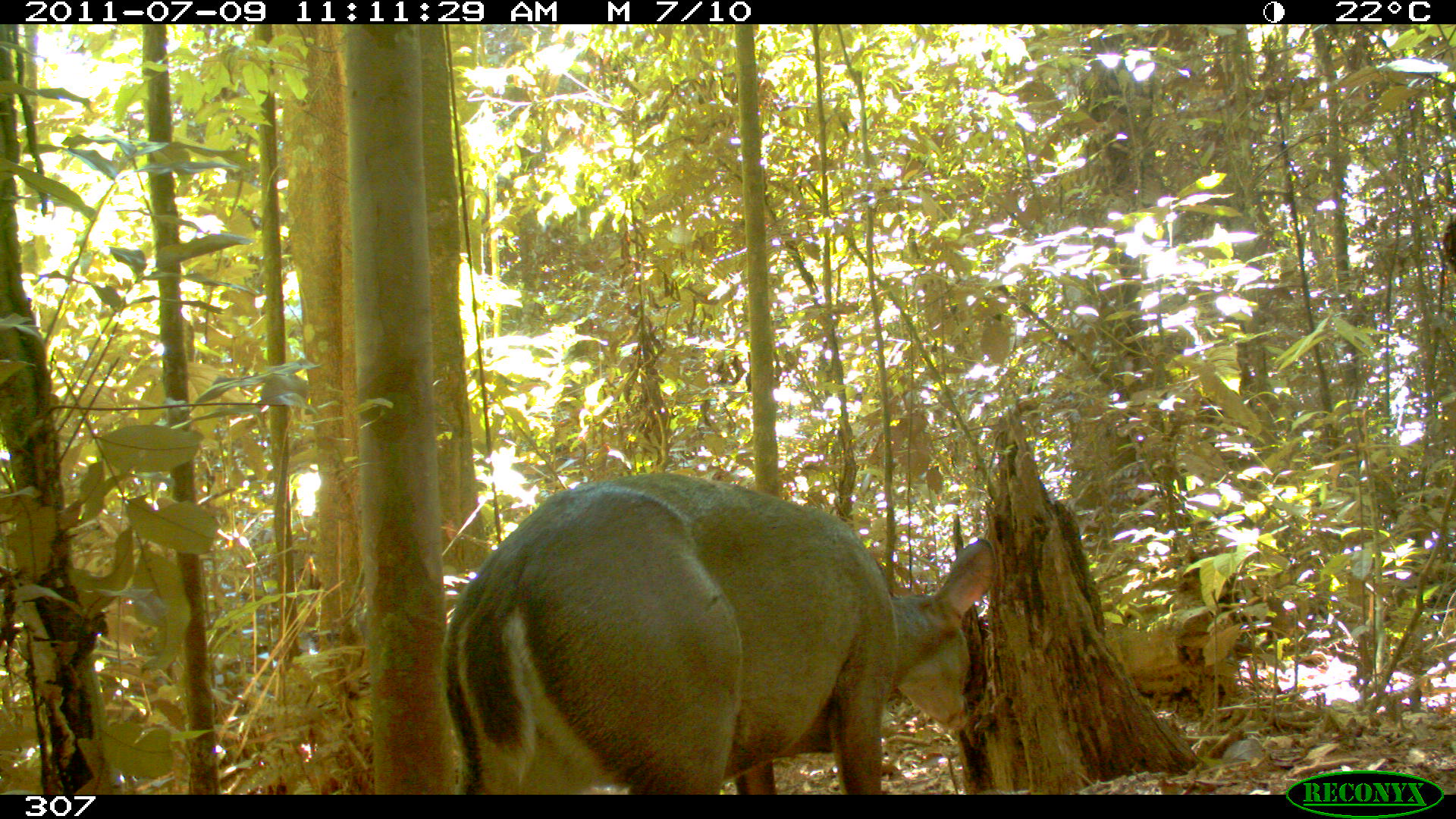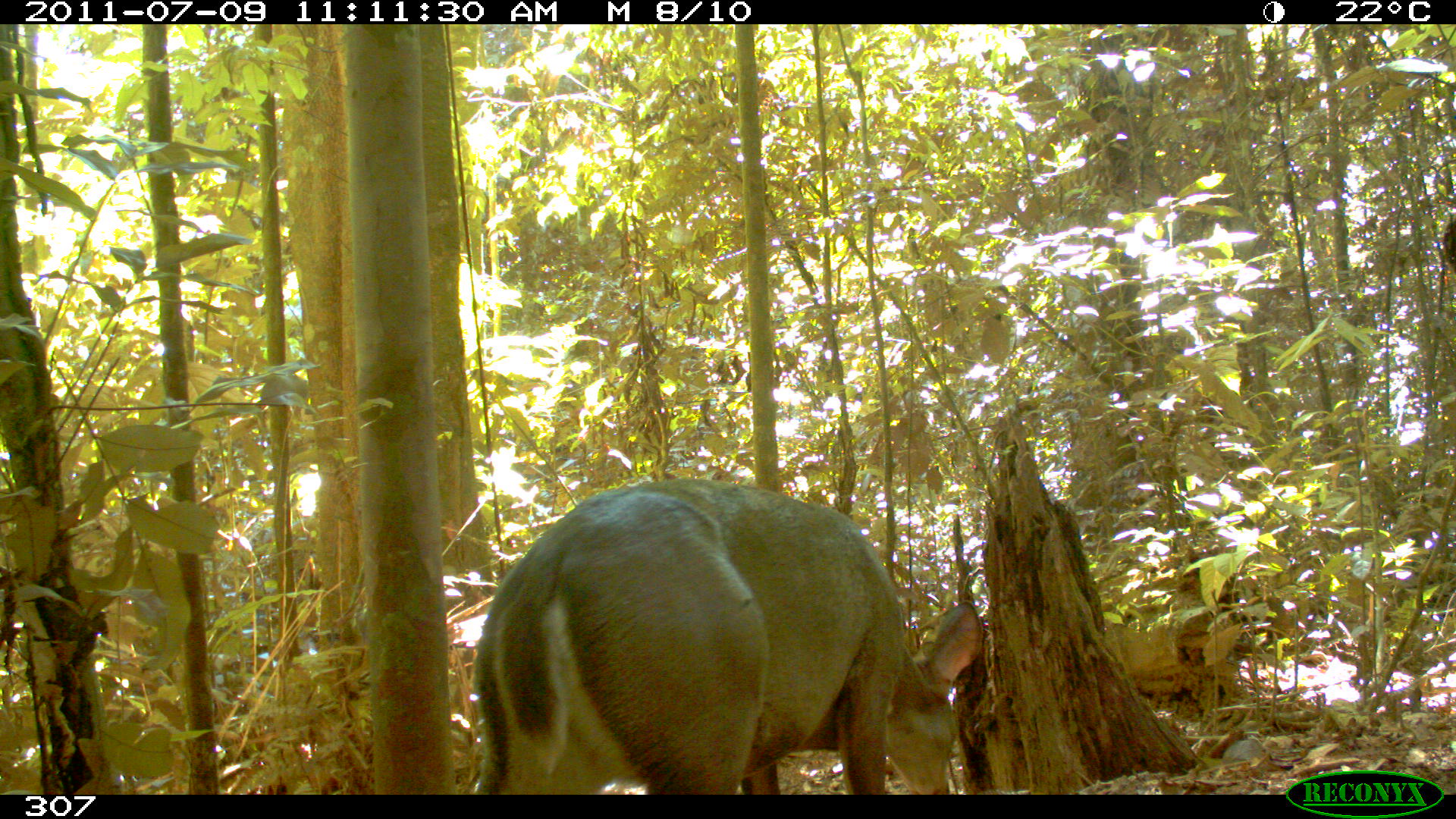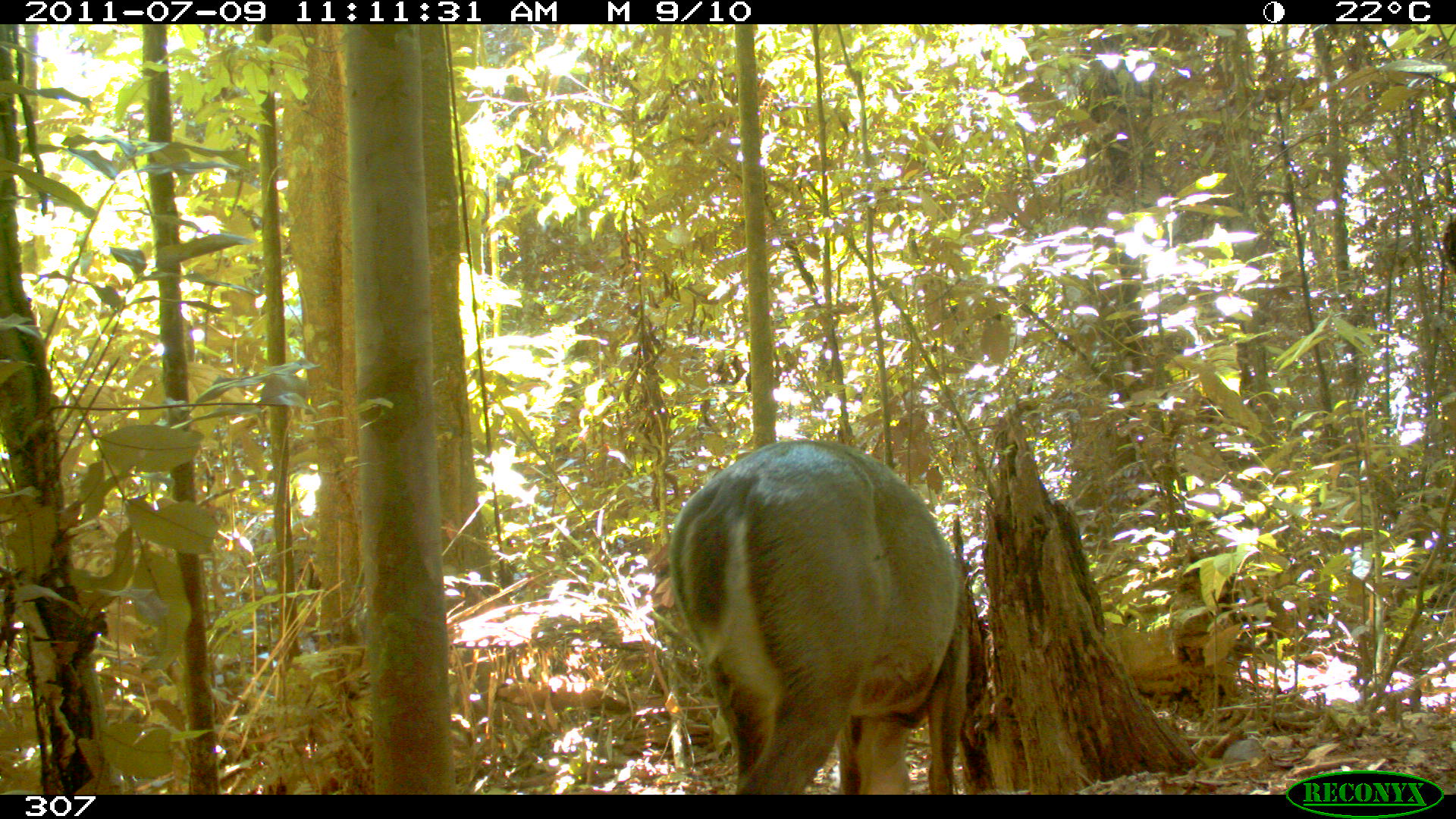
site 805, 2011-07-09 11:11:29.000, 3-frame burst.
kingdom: Animalia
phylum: Chordata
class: Mammalia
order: Artiodactyla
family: Cervidae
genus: Mazama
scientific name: Mazama gouazoubira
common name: gray brocket